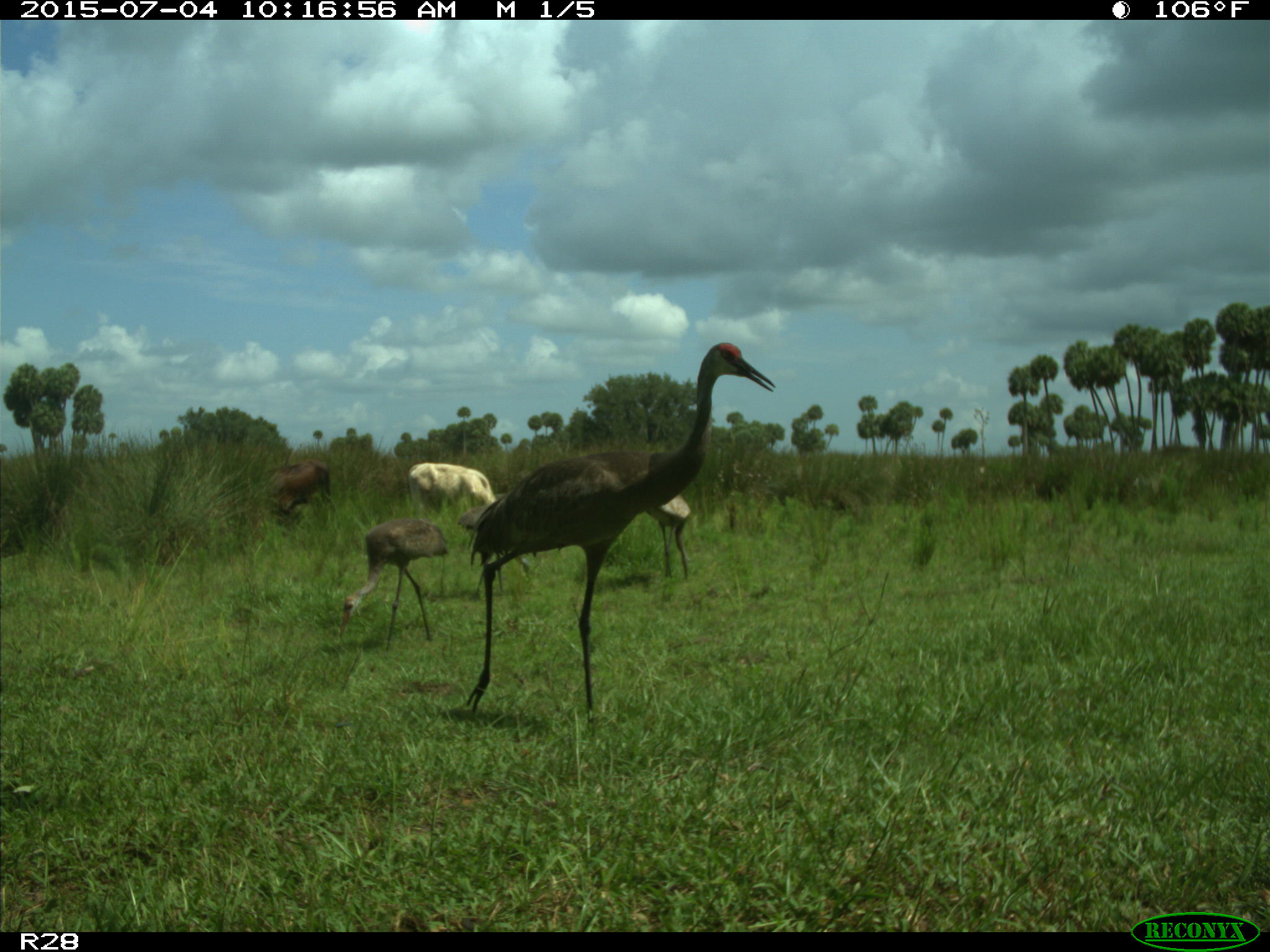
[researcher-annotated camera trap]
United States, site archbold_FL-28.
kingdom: Animalia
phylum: Chordata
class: Mammalia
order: Artiodactyla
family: Bovidae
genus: Bos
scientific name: Bos taurus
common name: domestic cow